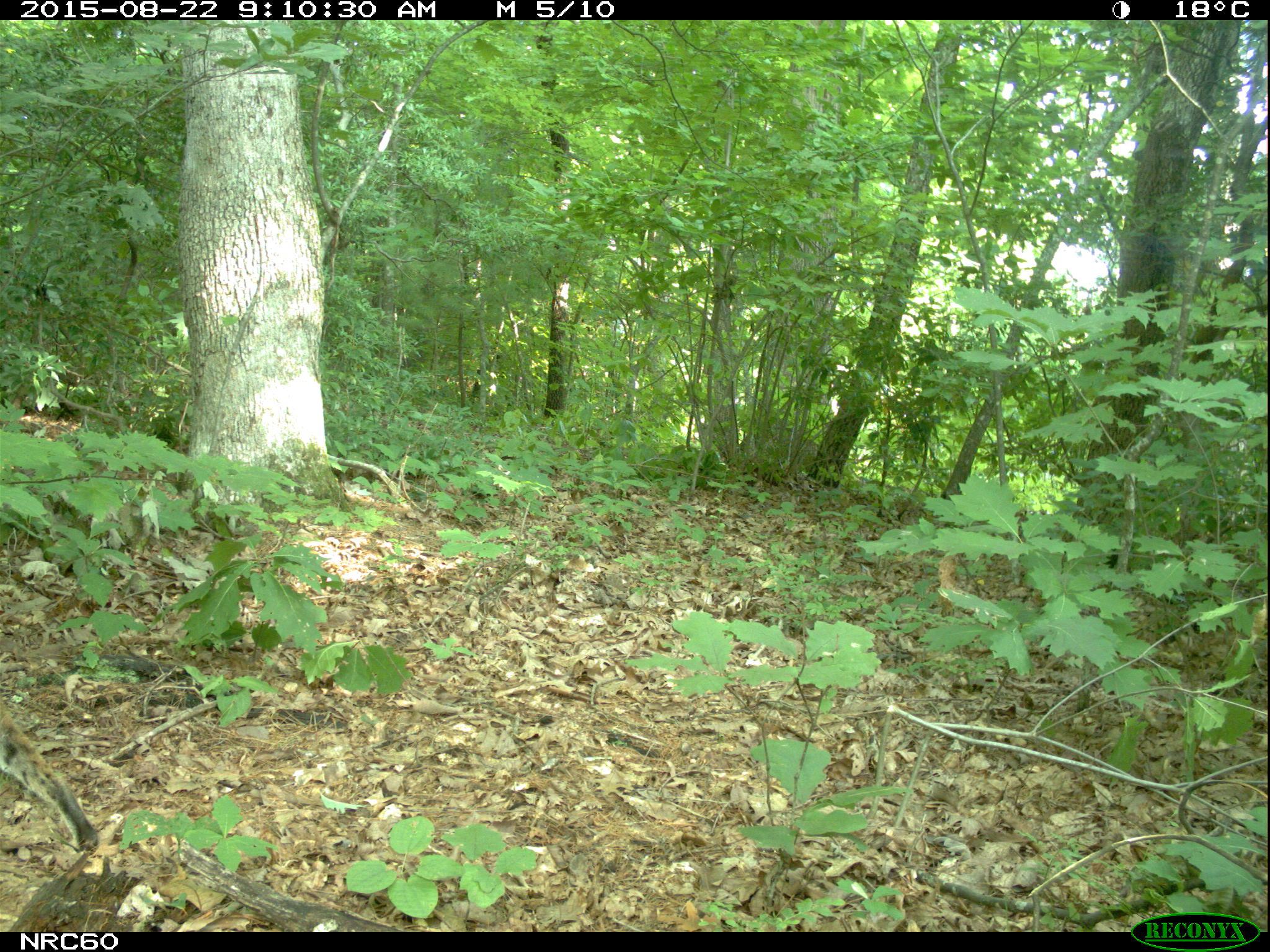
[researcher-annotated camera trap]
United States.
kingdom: Animalia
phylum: Chordata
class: Mammalia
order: Carnivora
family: Felidae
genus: Lynx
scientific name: Lynx rufus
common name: bobcat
Bobcat (Lynx rufus).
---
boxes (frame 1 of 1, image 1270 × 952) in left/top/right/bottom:
Bobcat: 2/706/105/867